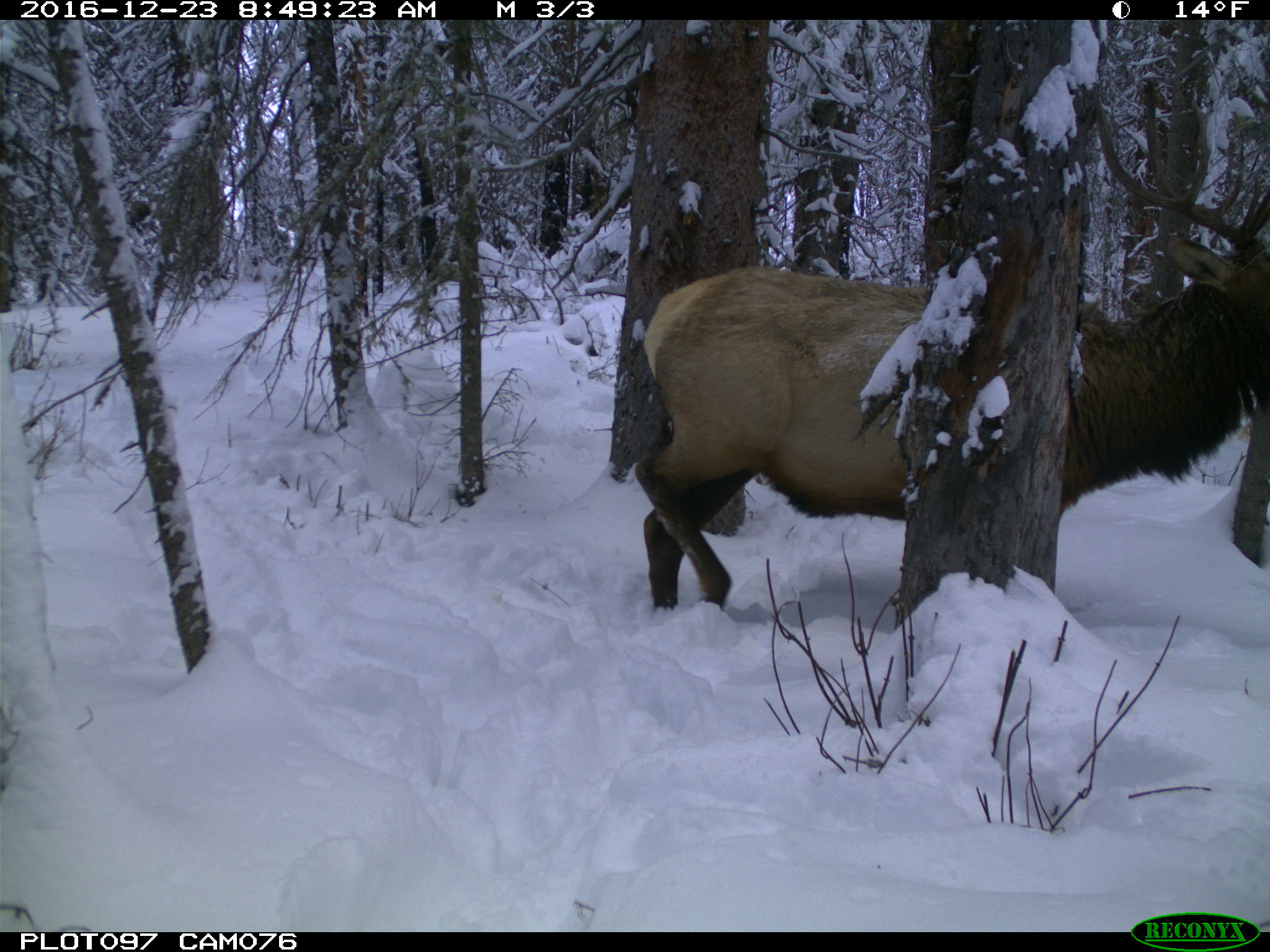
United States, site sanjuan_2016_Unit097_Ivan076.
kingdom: Animalia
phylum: Chordata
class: Mammalia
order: Artiodactyla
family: Cervidae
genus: Cervus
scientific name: Cervus elaphus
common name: red deer